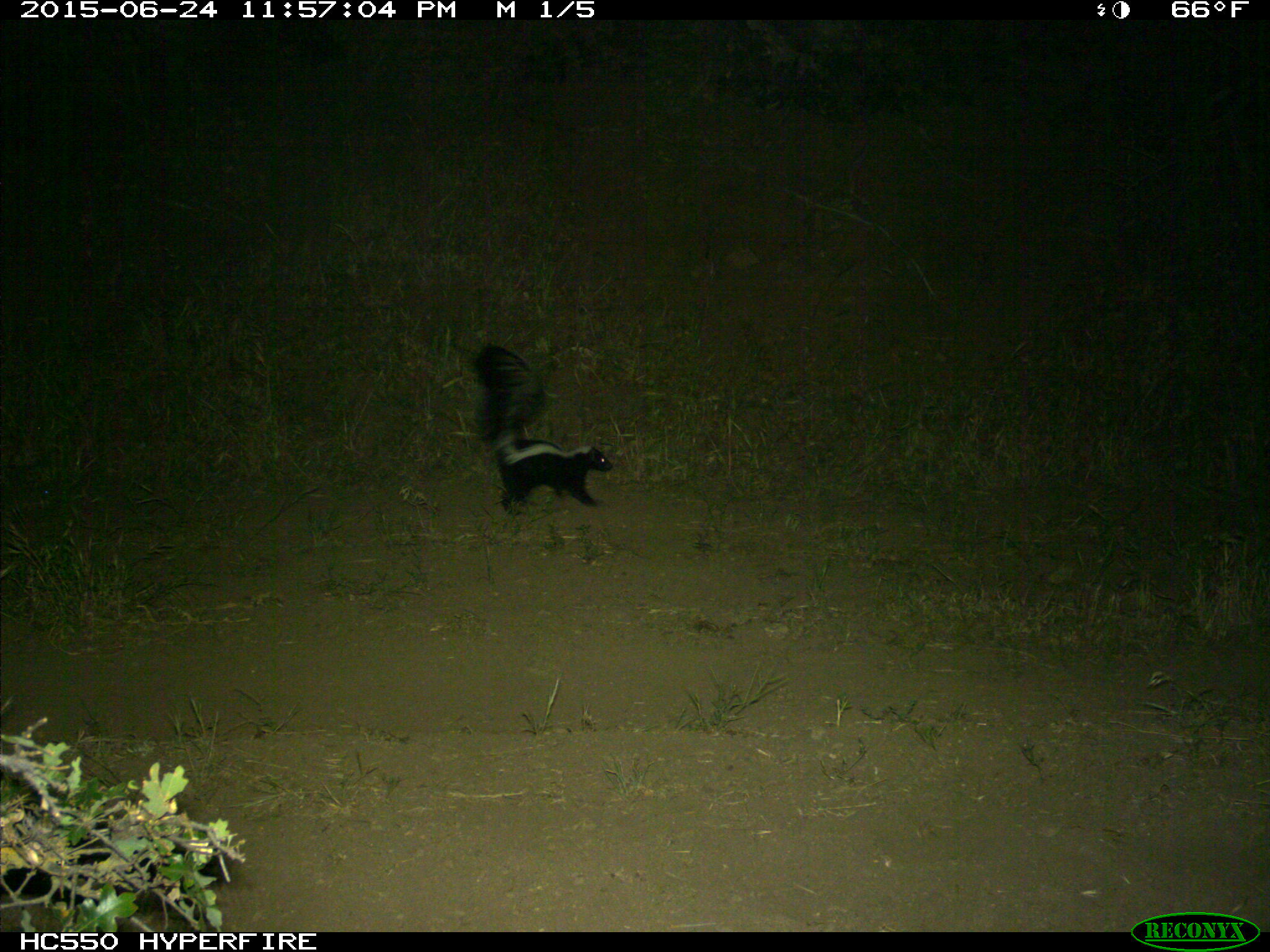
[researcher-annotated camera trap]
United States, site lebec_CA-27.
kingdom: Animalia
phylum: Chordata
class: Mammalia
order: Carnivora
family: Mephitidae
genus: Mephitis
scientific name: Mephitis mephitis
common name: striped skunk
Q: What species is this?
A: Mephitis mephitis (striped skunk).